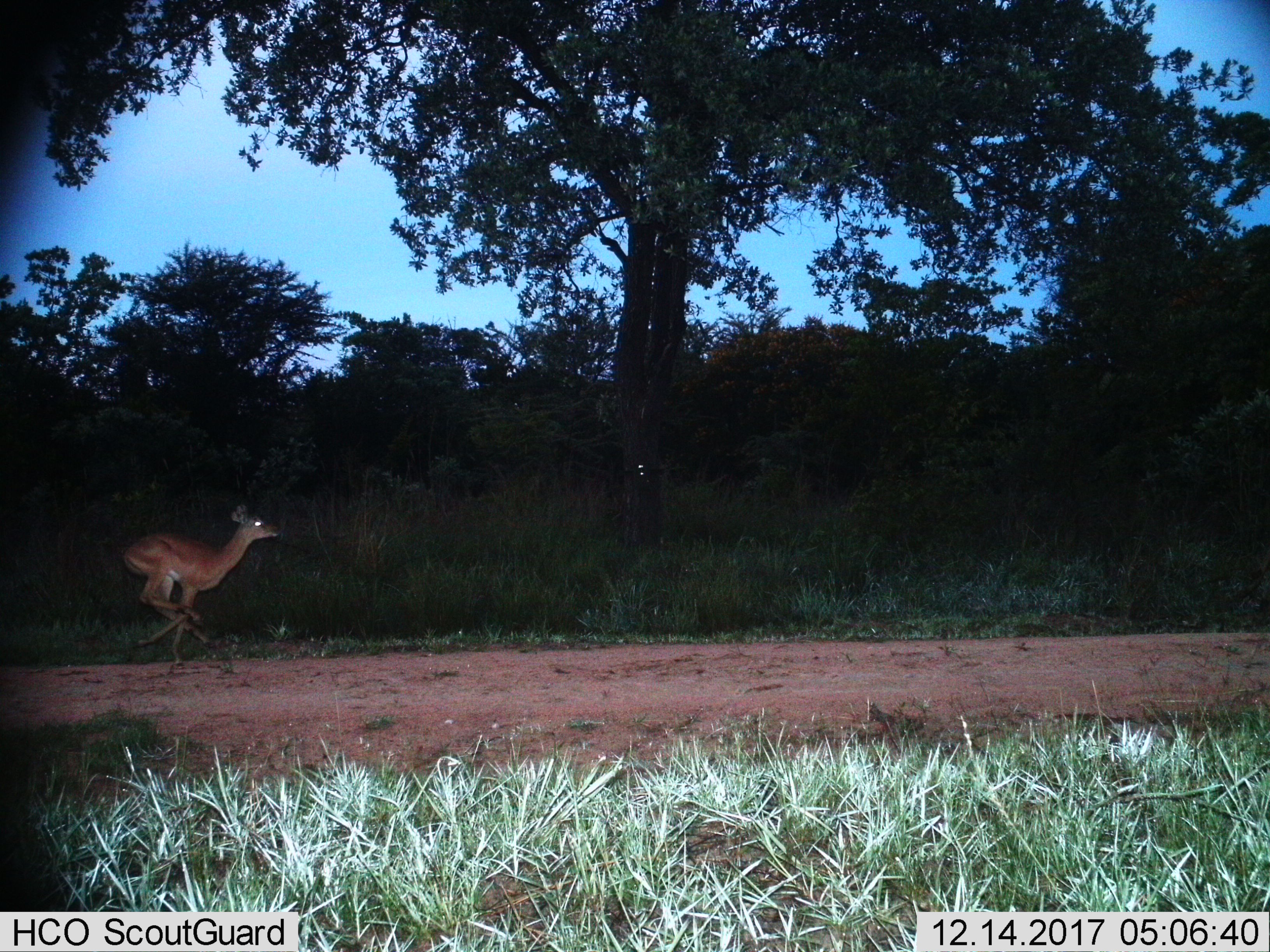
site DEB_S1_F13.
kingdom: Animalia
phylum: Chordata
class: Mammalia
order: Artiodactyla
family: Bovidae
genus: Aepyceros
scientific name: Aepyceros melampus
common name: impala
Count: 1.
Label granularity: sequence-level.